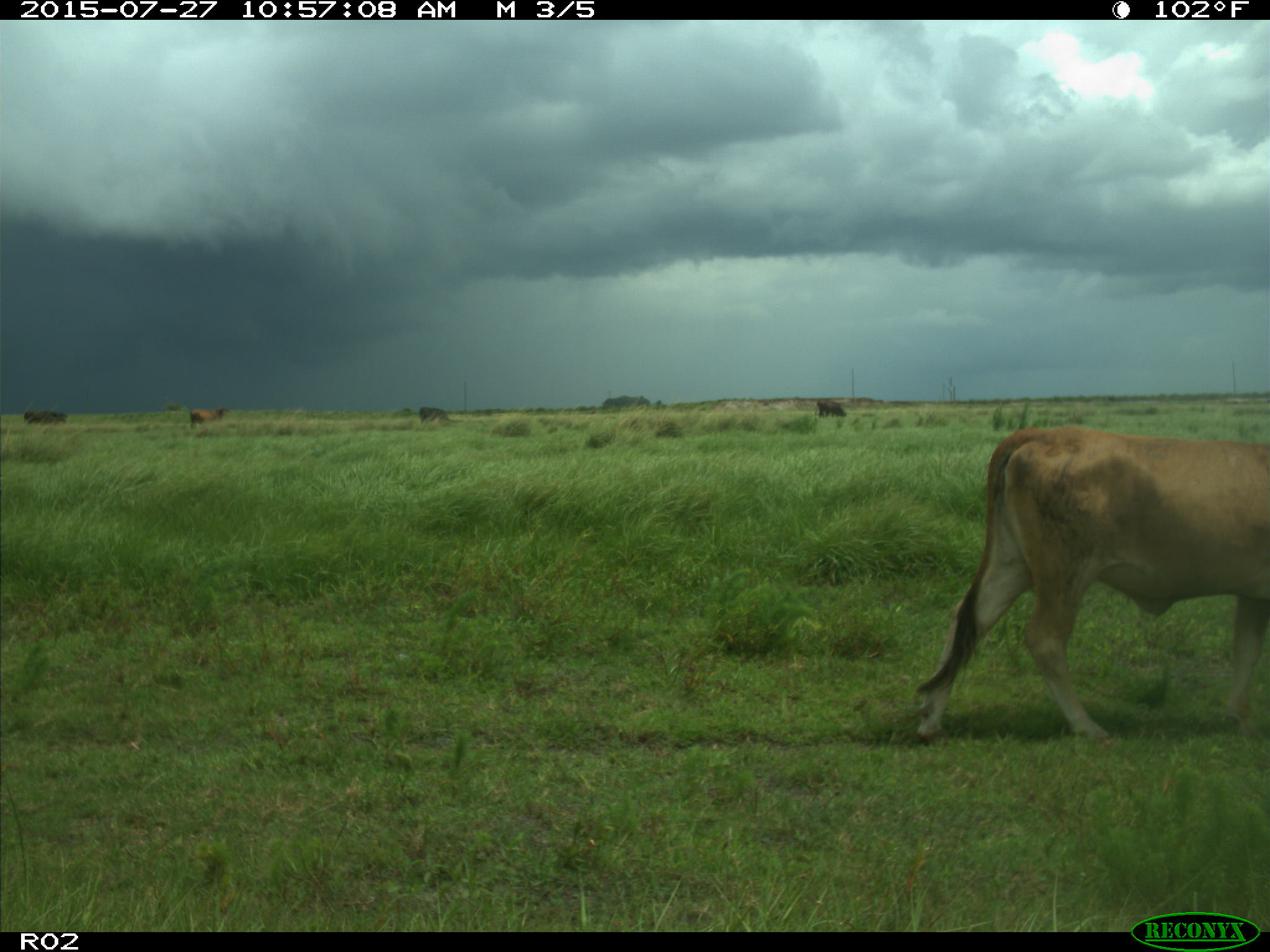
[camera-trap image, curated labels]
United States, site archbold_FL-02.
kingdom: Animalia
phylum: Chordata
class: Mammalia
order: Artiodactyla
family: Bovidae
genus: Bos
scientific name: Bos taurus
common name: domestic cow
Bos taurus (domestic cow).